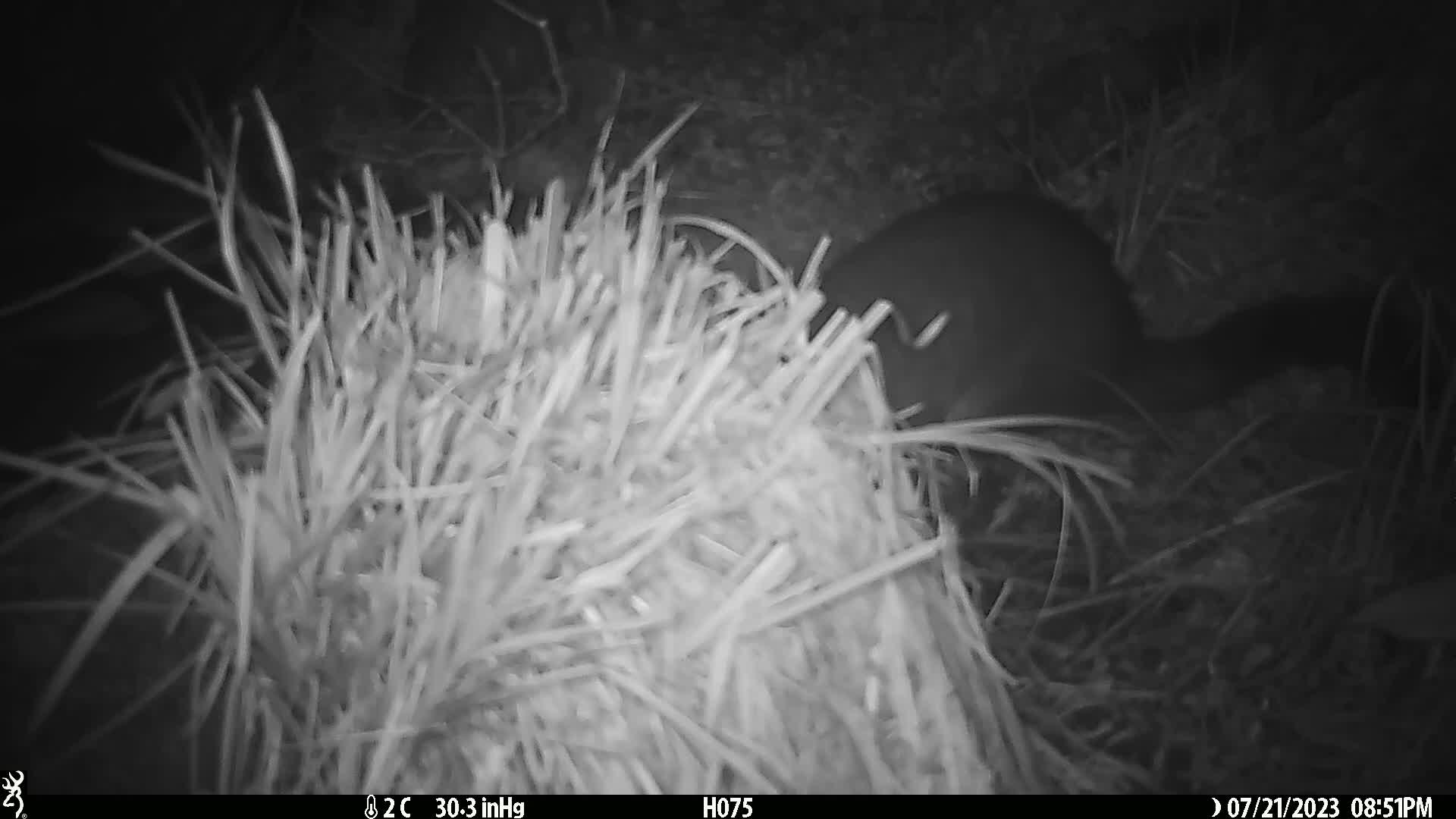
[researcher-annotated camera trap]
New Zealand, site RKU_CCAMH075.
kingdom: Animalia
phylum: Chordata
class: Mammalia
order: Diprotodontia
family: Phalangeridae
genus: Trichosurus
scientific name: Trichosurus vulpecula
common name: common brushtail possum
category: possum